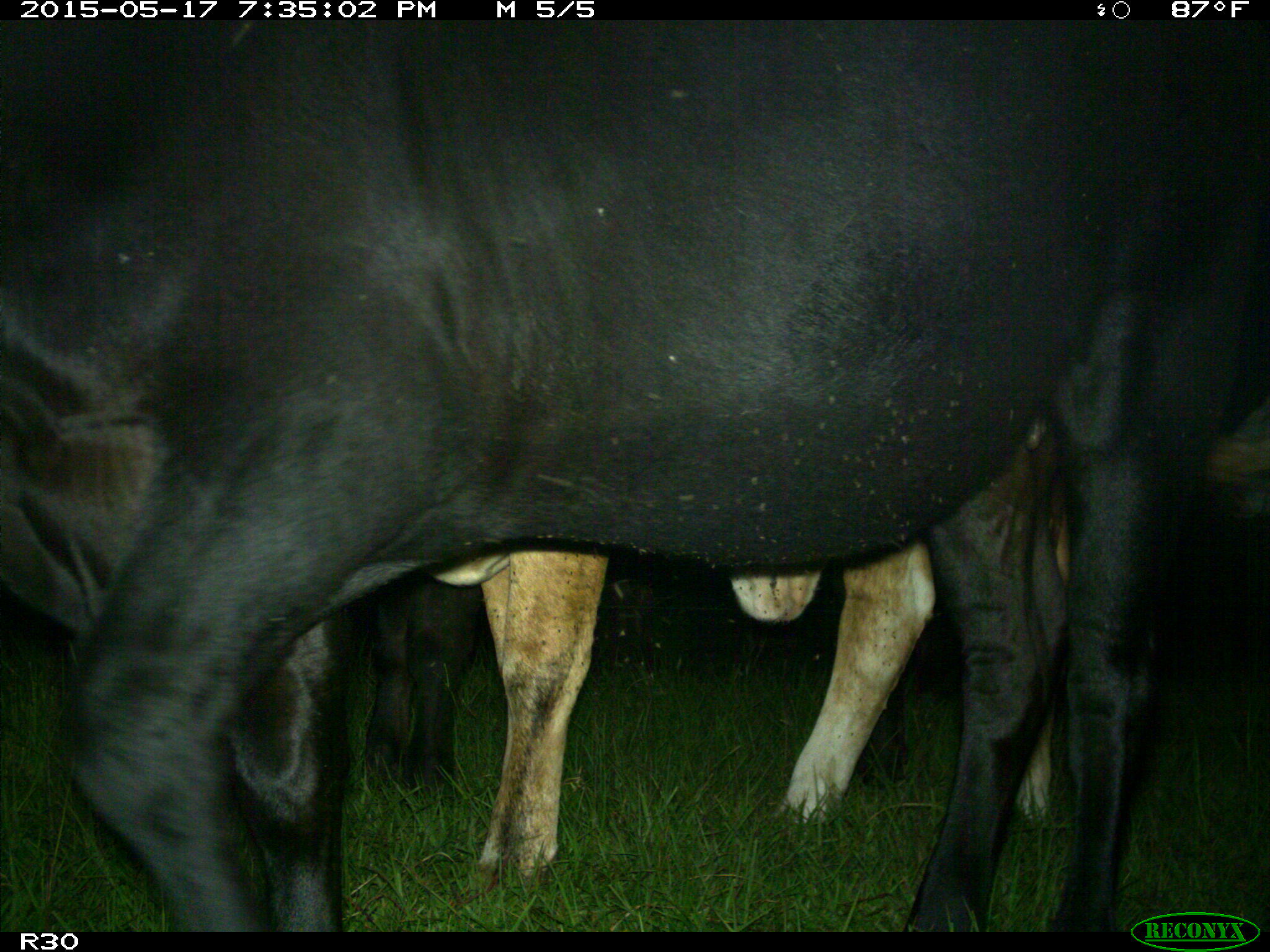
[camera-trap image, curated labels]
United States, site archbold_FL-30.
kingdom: Animalia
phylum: Chordata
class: Mammalia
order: Artiodactyla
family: Bovidae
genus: Bos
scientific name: Bos taurus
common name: domestic cow